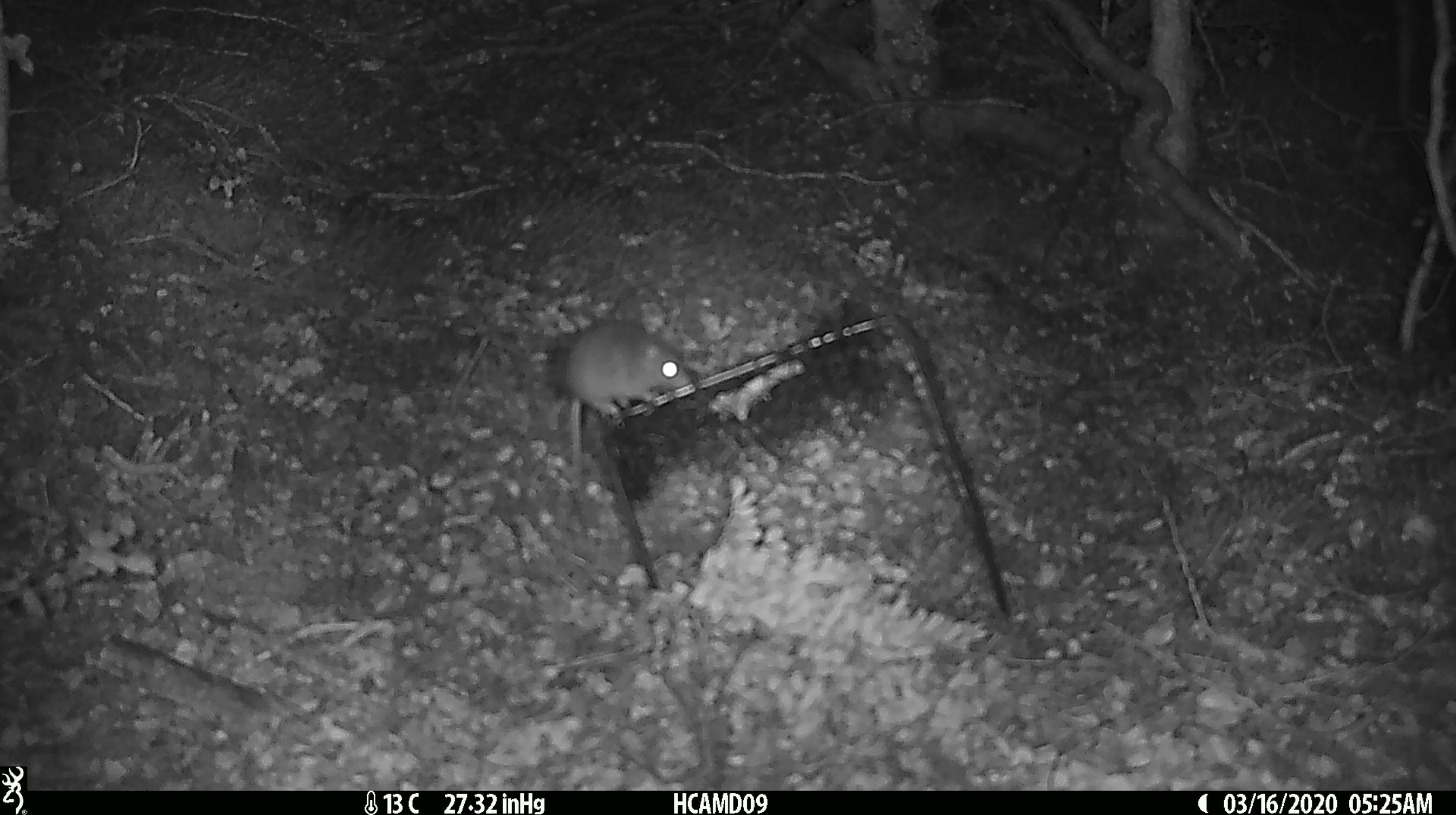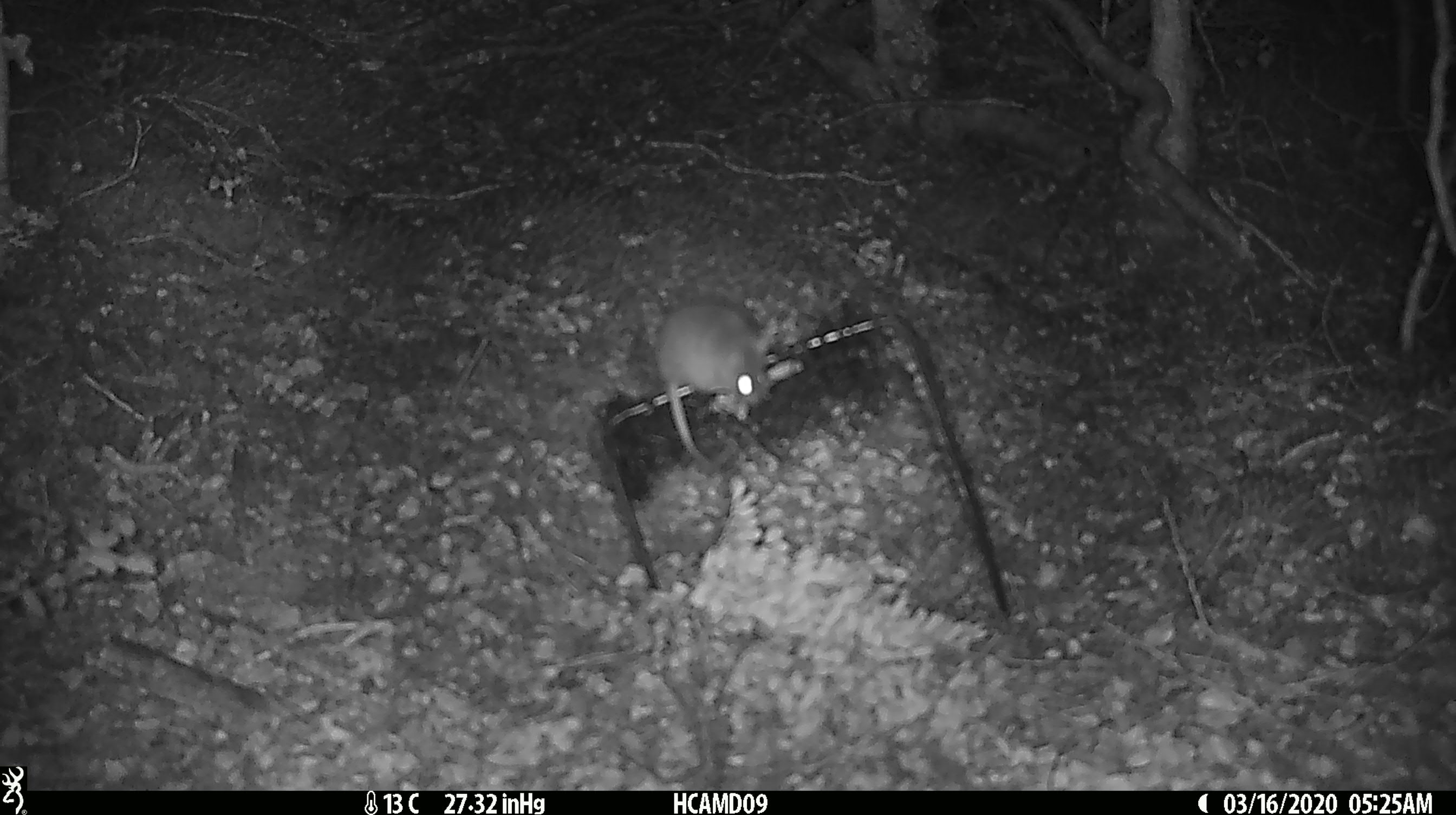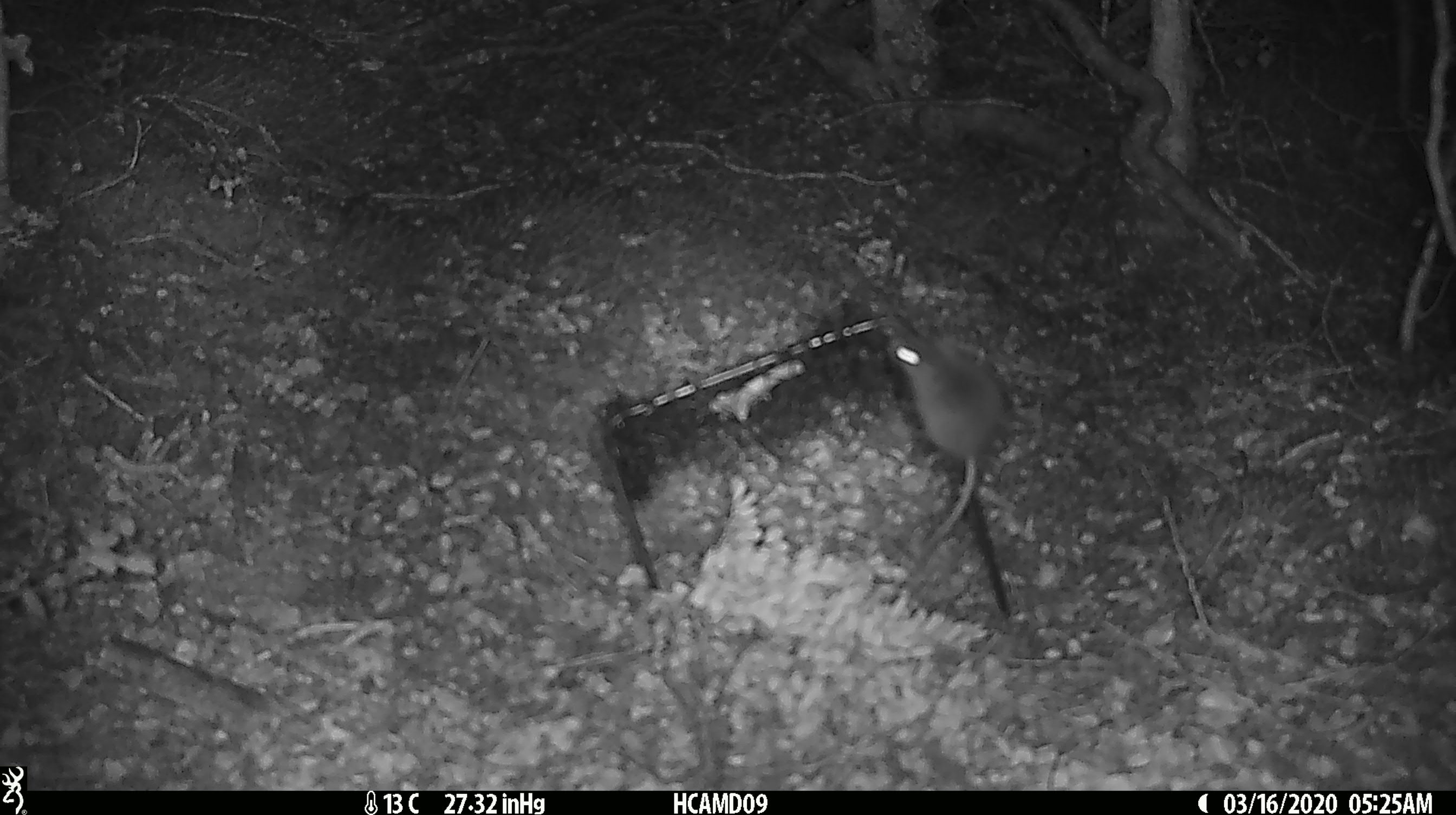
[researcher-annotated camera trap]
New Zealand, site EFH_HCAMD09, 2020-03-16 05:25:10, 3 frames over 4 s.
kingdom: Animalia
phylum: Chordata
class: Mammalia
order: Rodentia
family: Muridae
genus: Mus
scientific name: Mus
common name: mouse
Mouse (Mus).